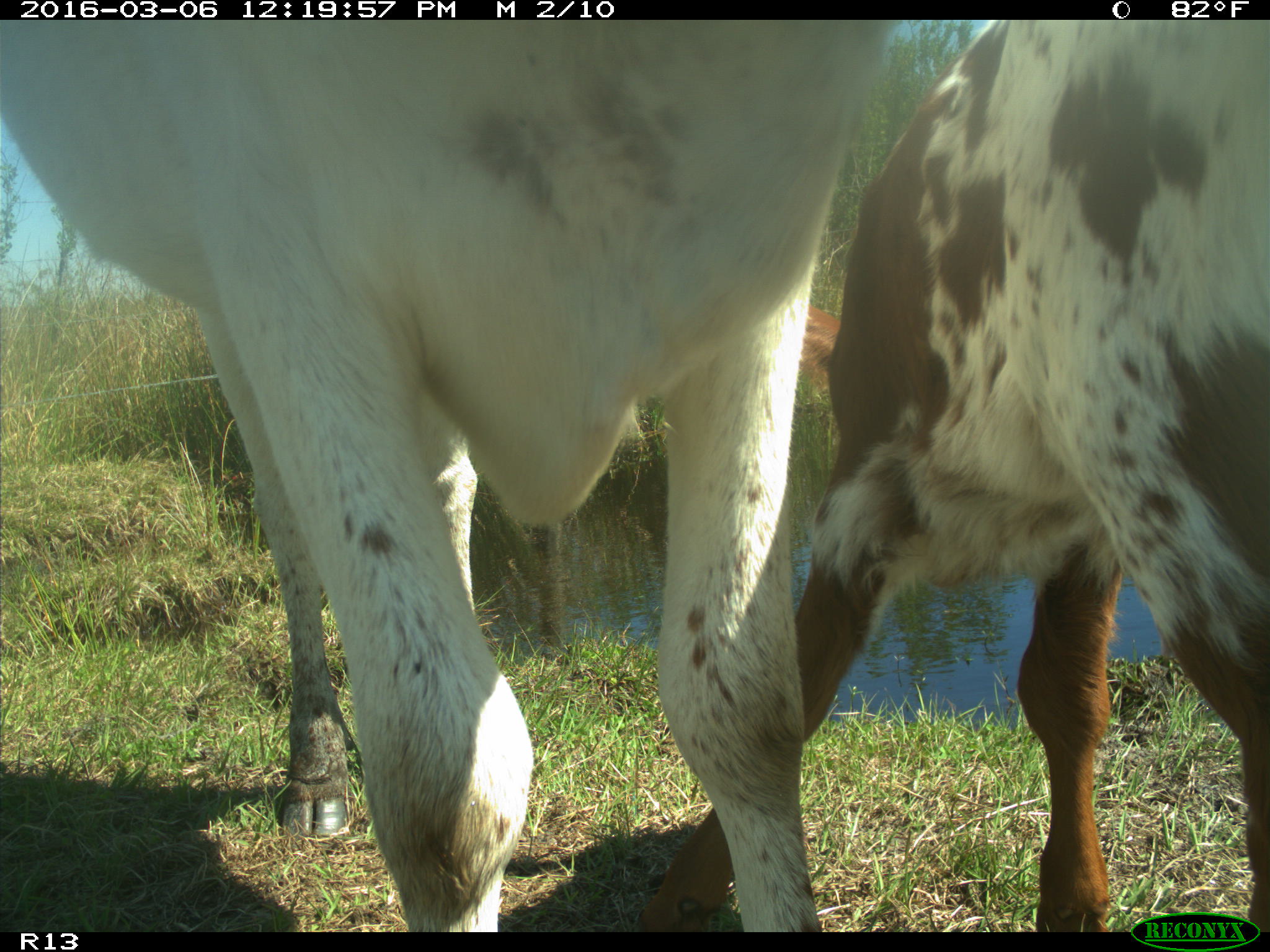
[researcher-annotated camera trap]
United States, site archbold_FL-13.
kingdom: Animalia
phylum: Chordata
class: Mammalia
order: Artiodactyla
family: Bovidae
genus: Bos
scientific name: Bos taurus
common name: domestic cow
Bos taurus (domestic cow).